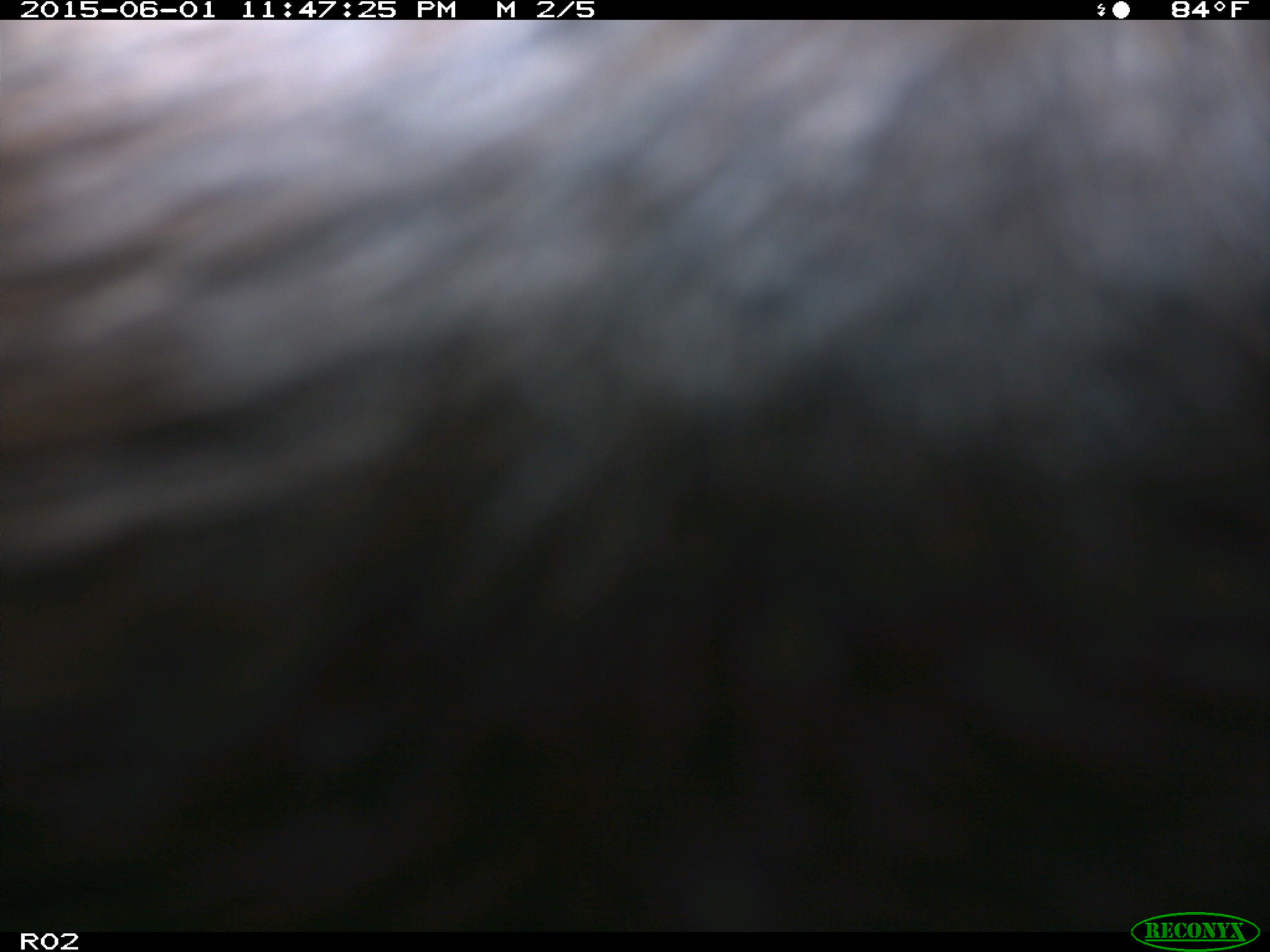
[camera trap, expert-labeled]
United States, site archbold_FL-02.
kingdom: Animalia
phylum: Chordata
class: Mammalia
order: Artiodactyla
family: Bovidae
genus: Bos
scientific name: Bos taurus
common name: domestic cow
Bos taurus (domestic cow).